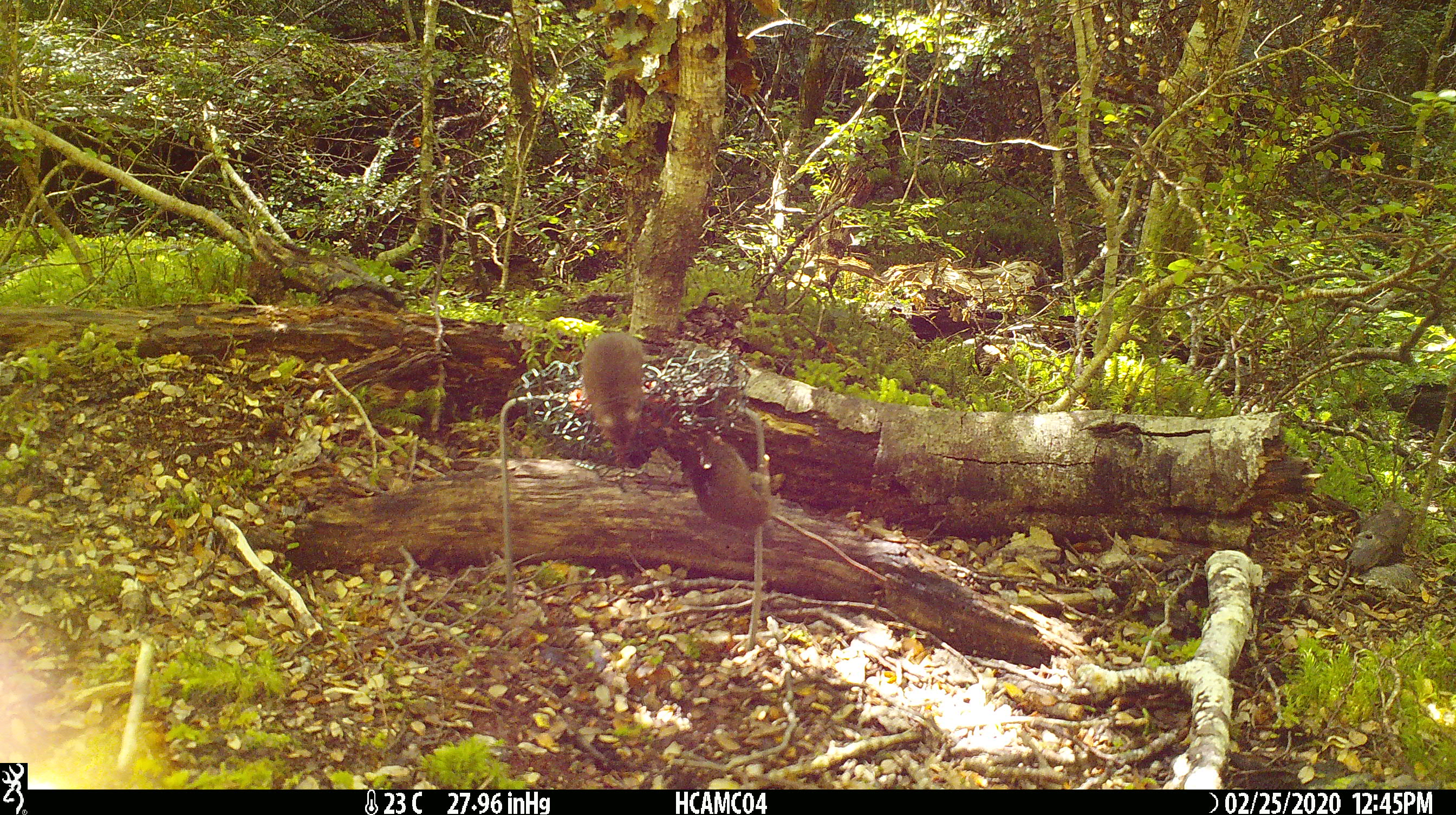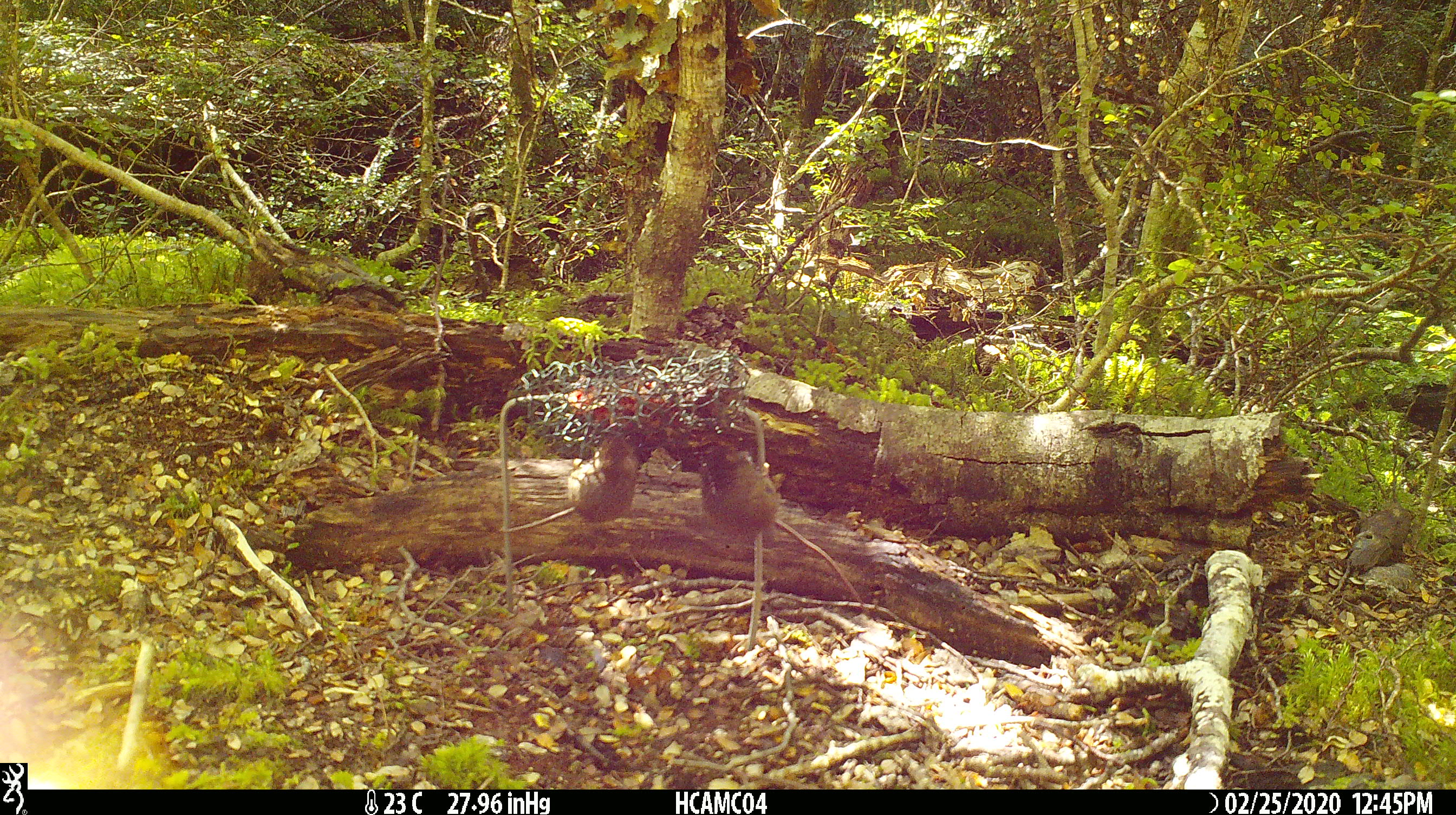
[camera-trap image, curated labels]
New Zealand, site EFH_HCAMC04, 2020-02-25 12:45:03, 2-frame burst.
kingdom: Animalia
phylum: Chordata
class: Mammalia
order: Rodentia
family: Muridae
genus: Mus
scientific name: Mus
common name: mouse